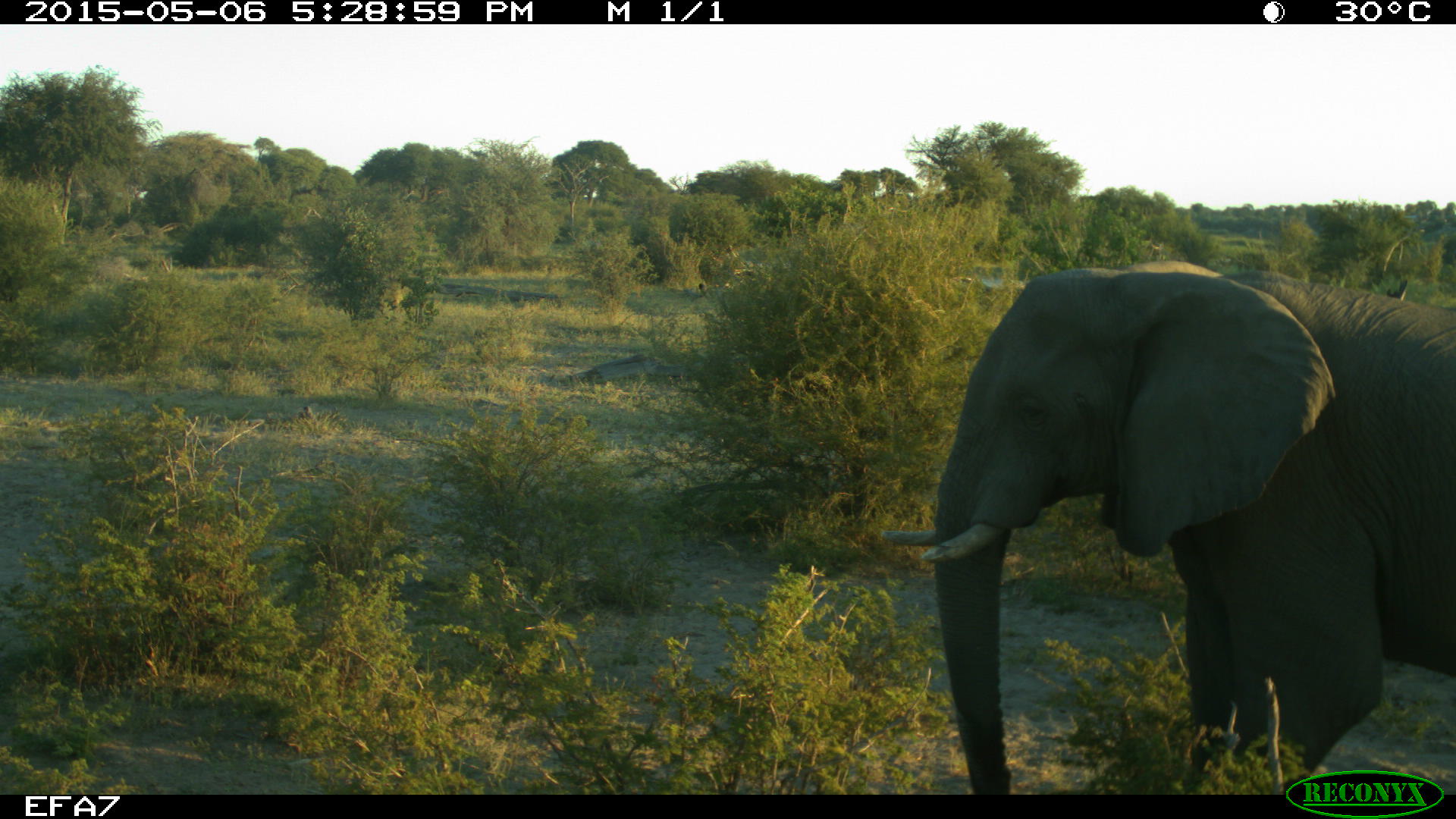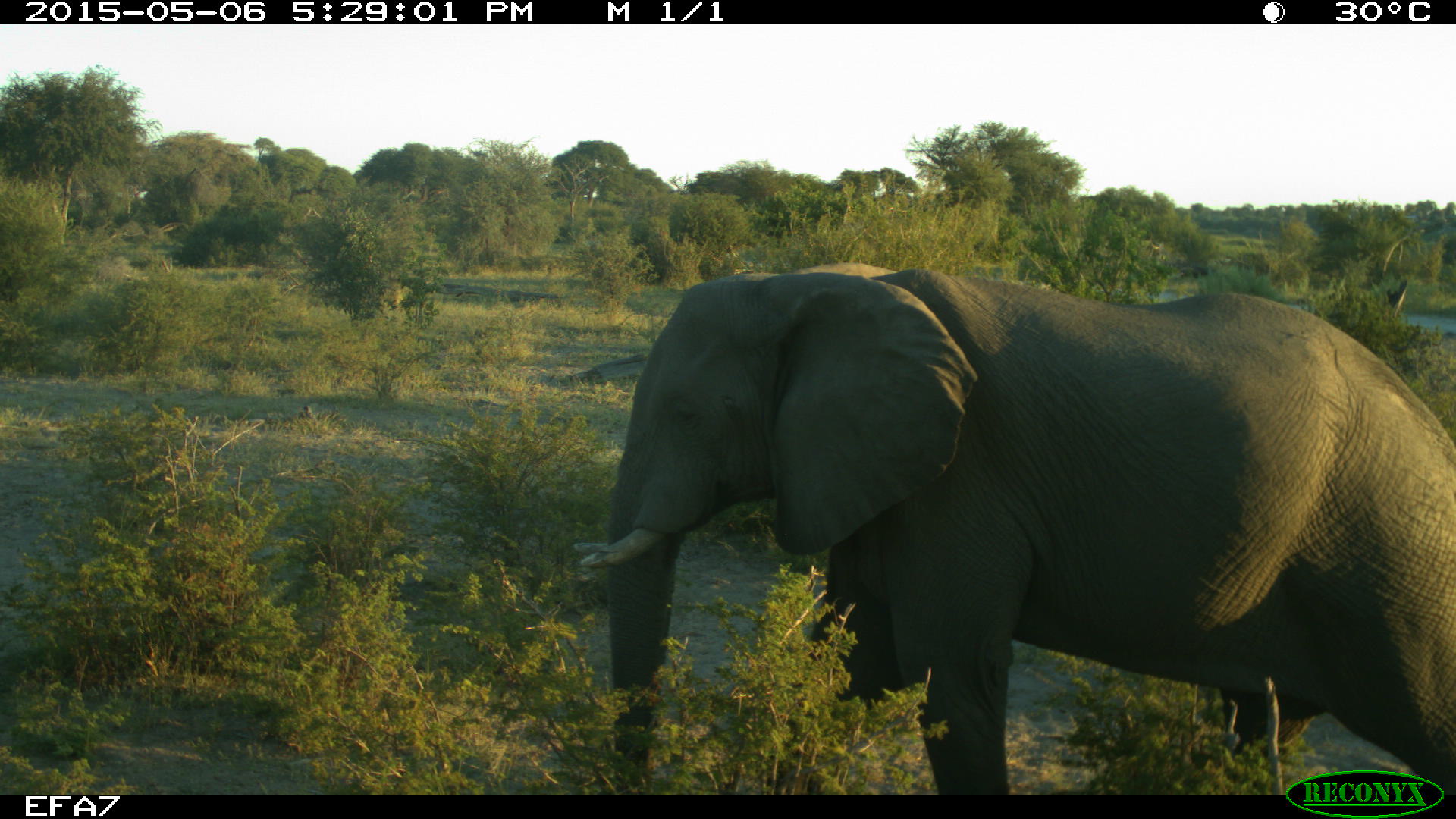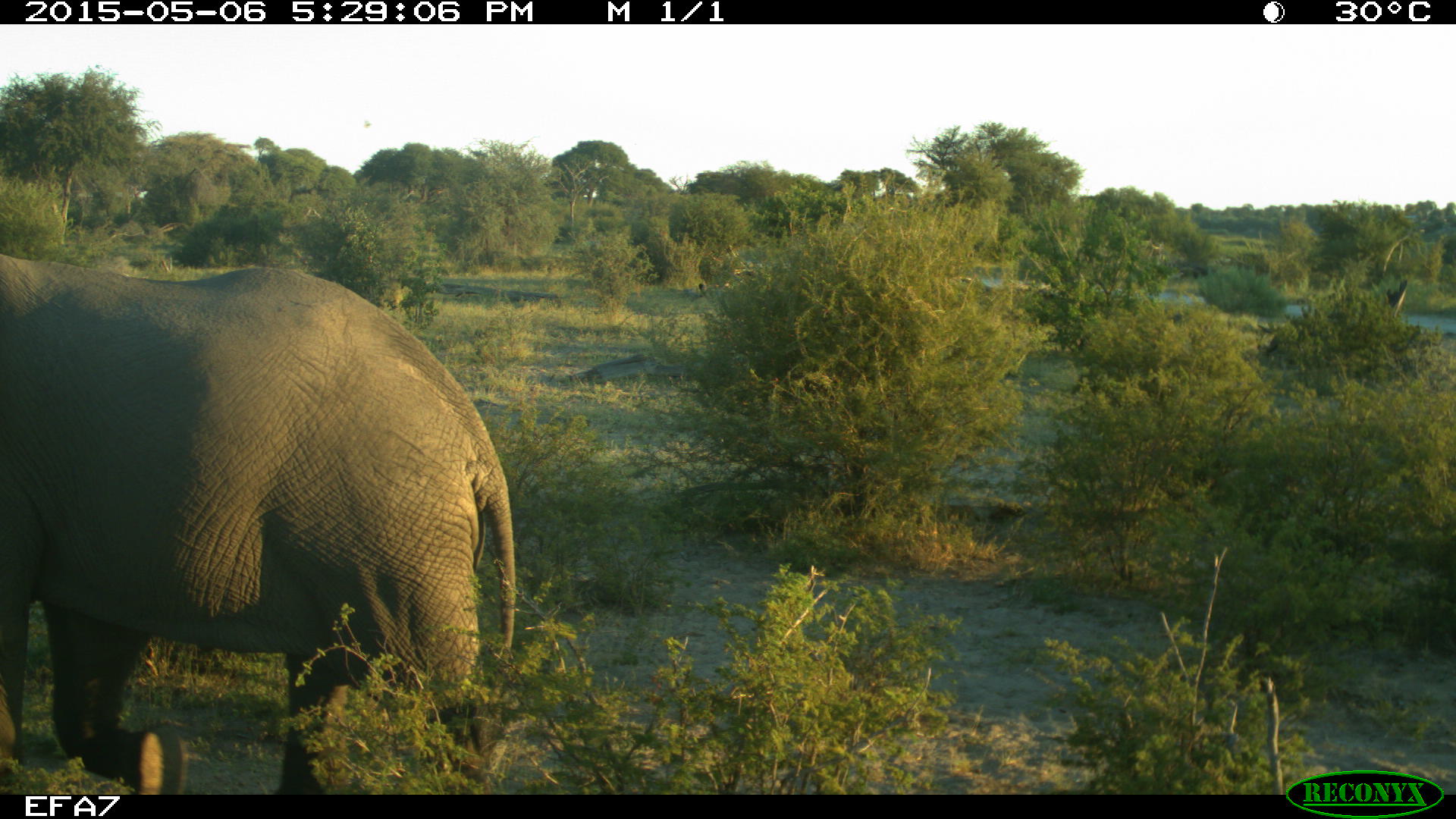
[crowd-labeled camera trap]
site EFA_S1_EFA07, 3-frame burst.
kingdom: Animalia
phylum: Chordata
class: Mammalia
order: Proboscidea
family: Elephantidae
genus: Loxodonta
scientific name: Loxodonta africana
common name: african bush elephant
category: elephant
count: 1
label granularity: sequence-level